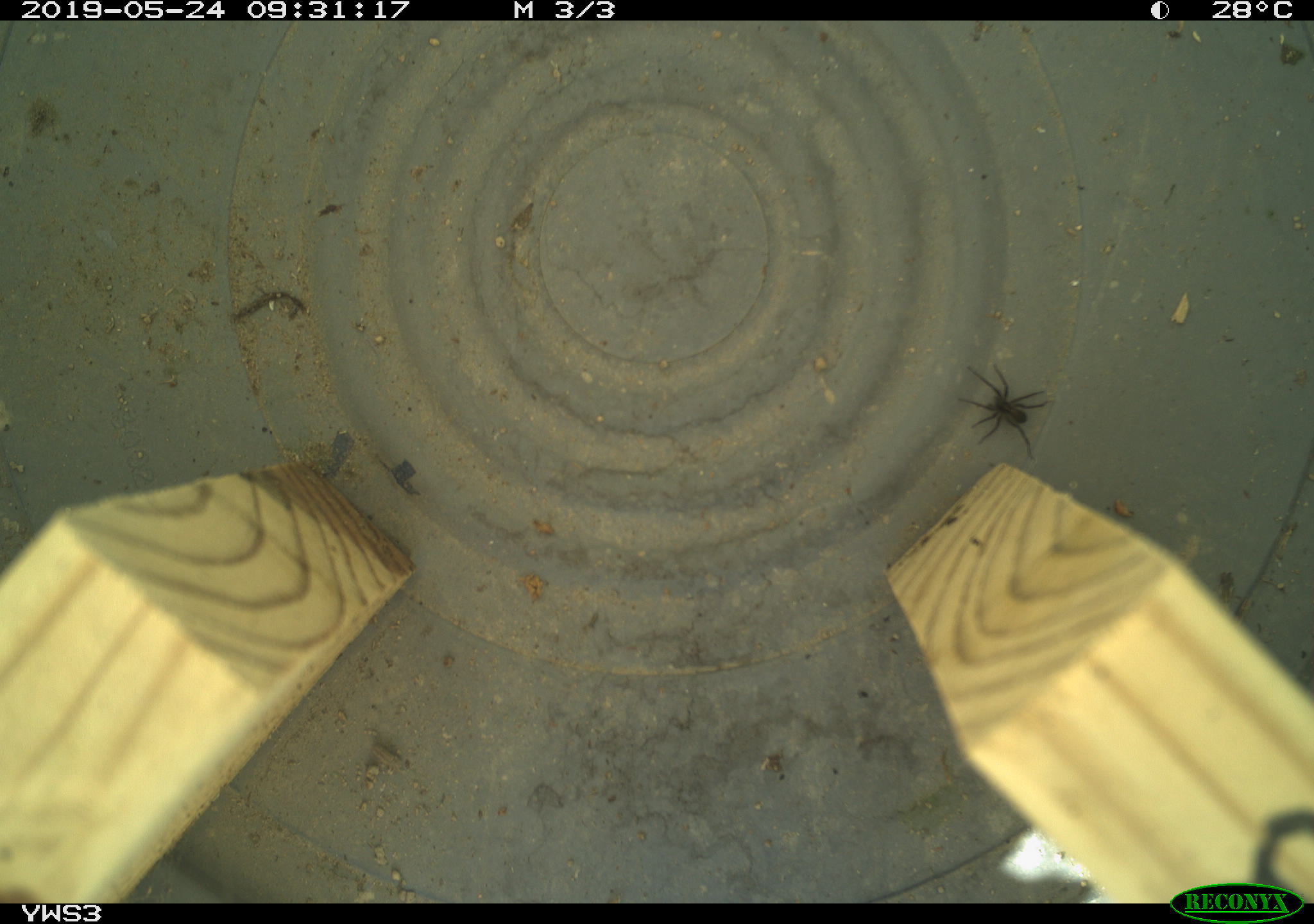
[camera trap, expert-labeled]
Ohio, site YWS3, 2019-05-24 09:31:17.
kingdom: Animalia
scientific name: Animalia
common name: animal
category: invertebrate